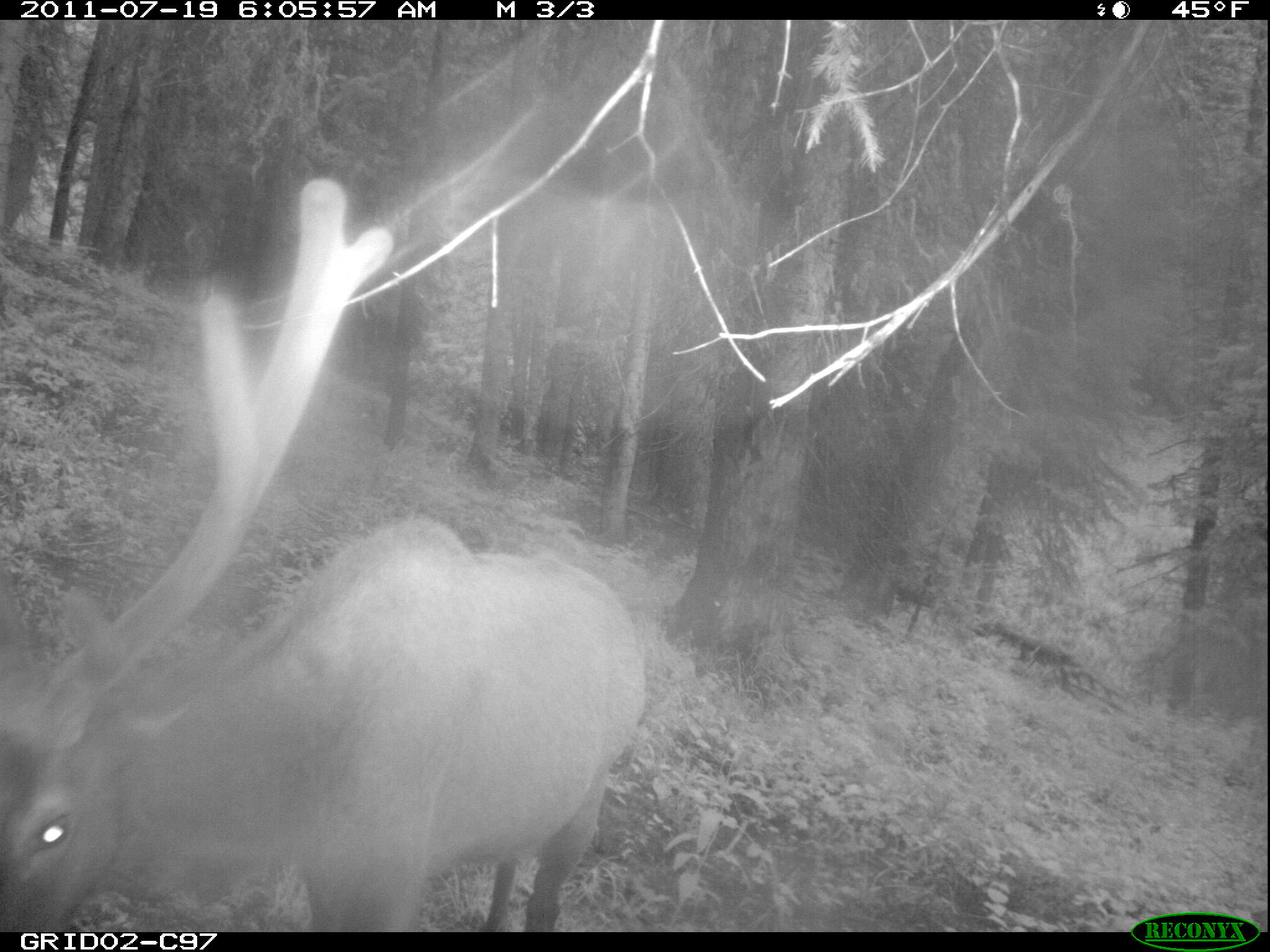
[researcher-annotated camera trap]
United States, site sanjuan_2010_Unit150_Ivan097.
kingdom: Animalia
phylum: Chordata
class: Mammalia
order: Artiodactyla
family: Cervidae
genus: Cervus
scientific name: Cervus elaphus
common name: red deer